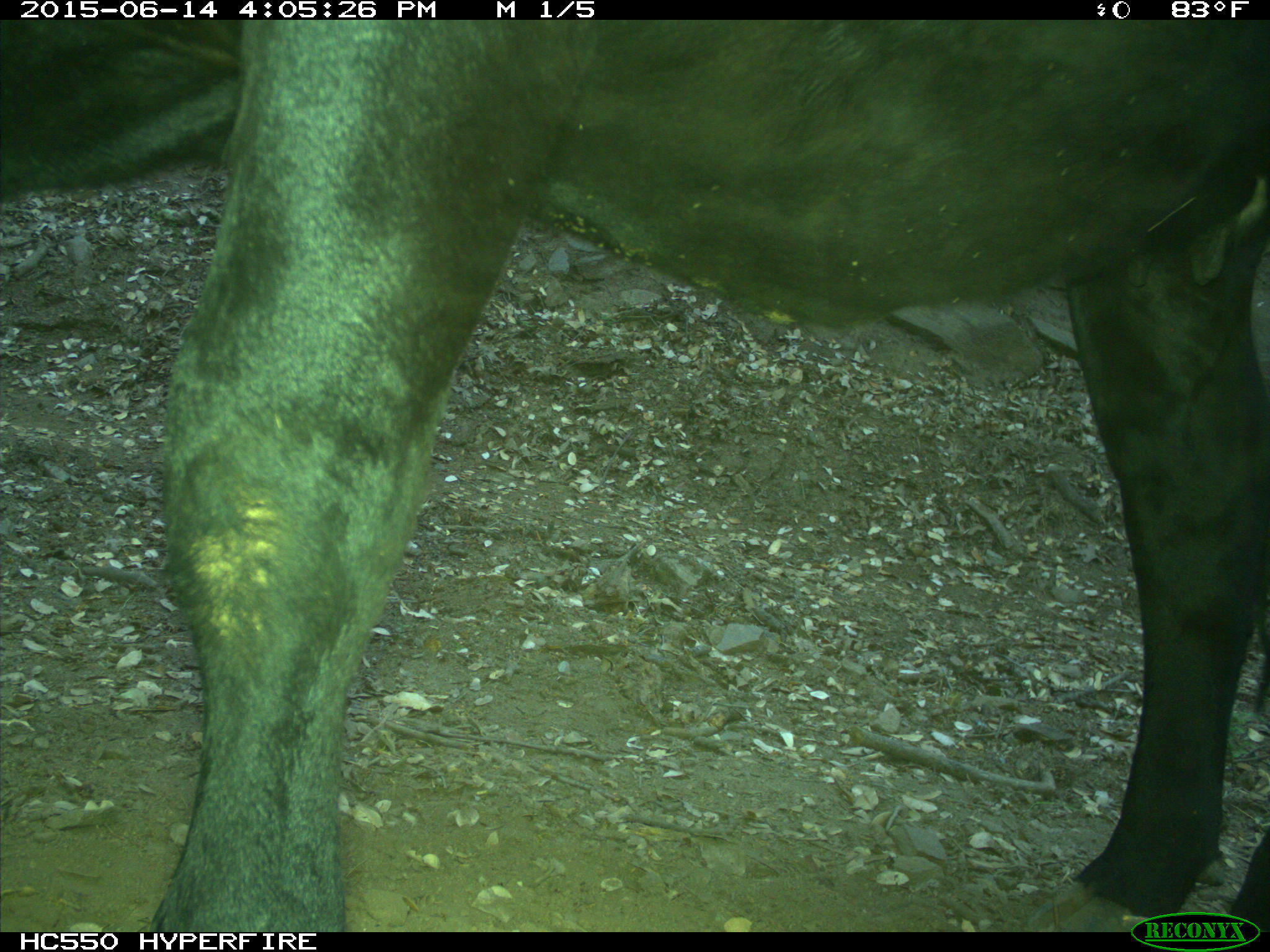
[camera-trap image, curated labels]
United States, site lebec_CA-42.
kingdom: Animalia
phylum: Chordata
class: Mammalia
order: Artiodactyla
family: Bovidae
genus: Bos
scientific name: Bos taurus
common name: domestic cow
Bos taurus (domestic cow).